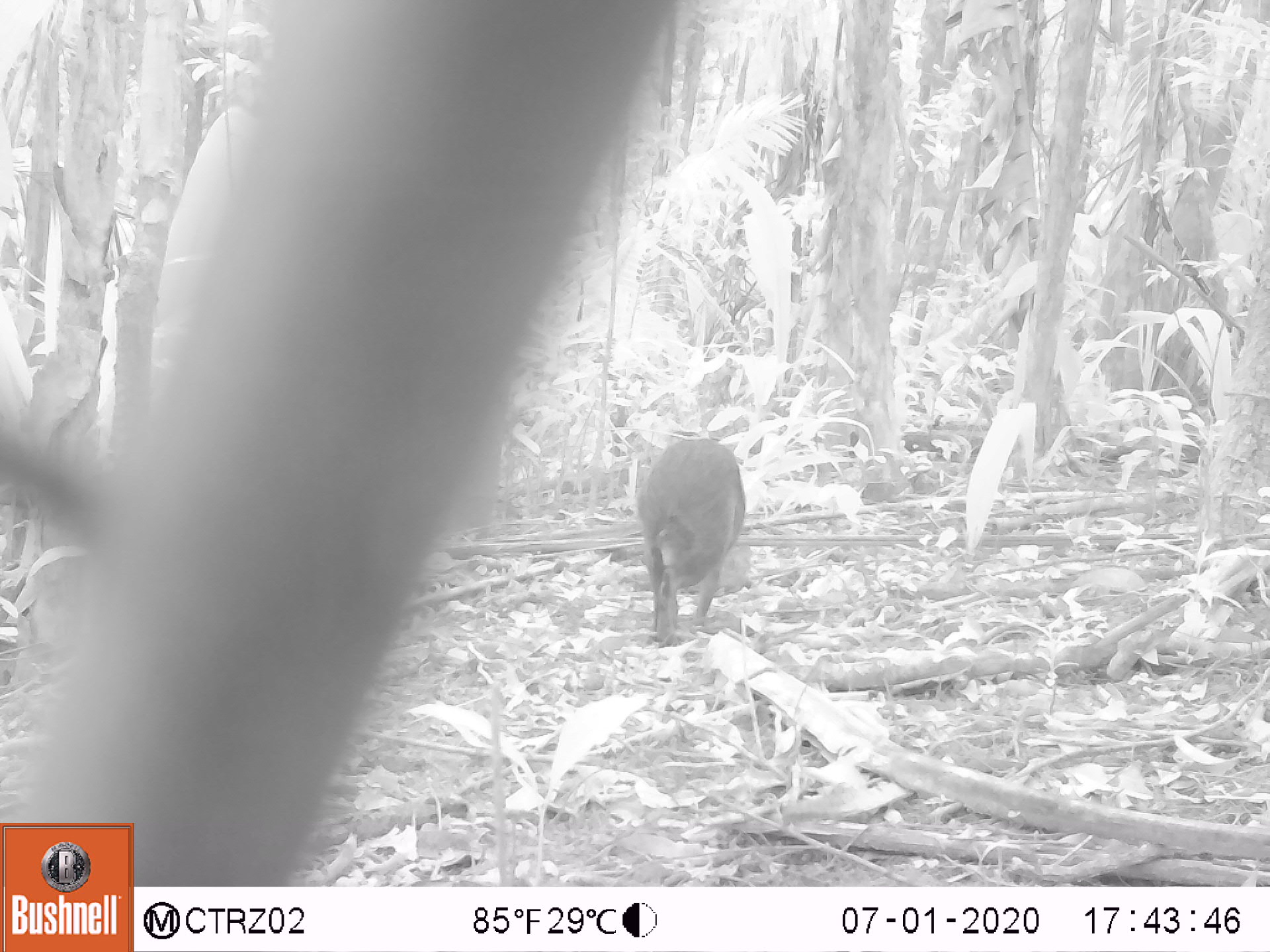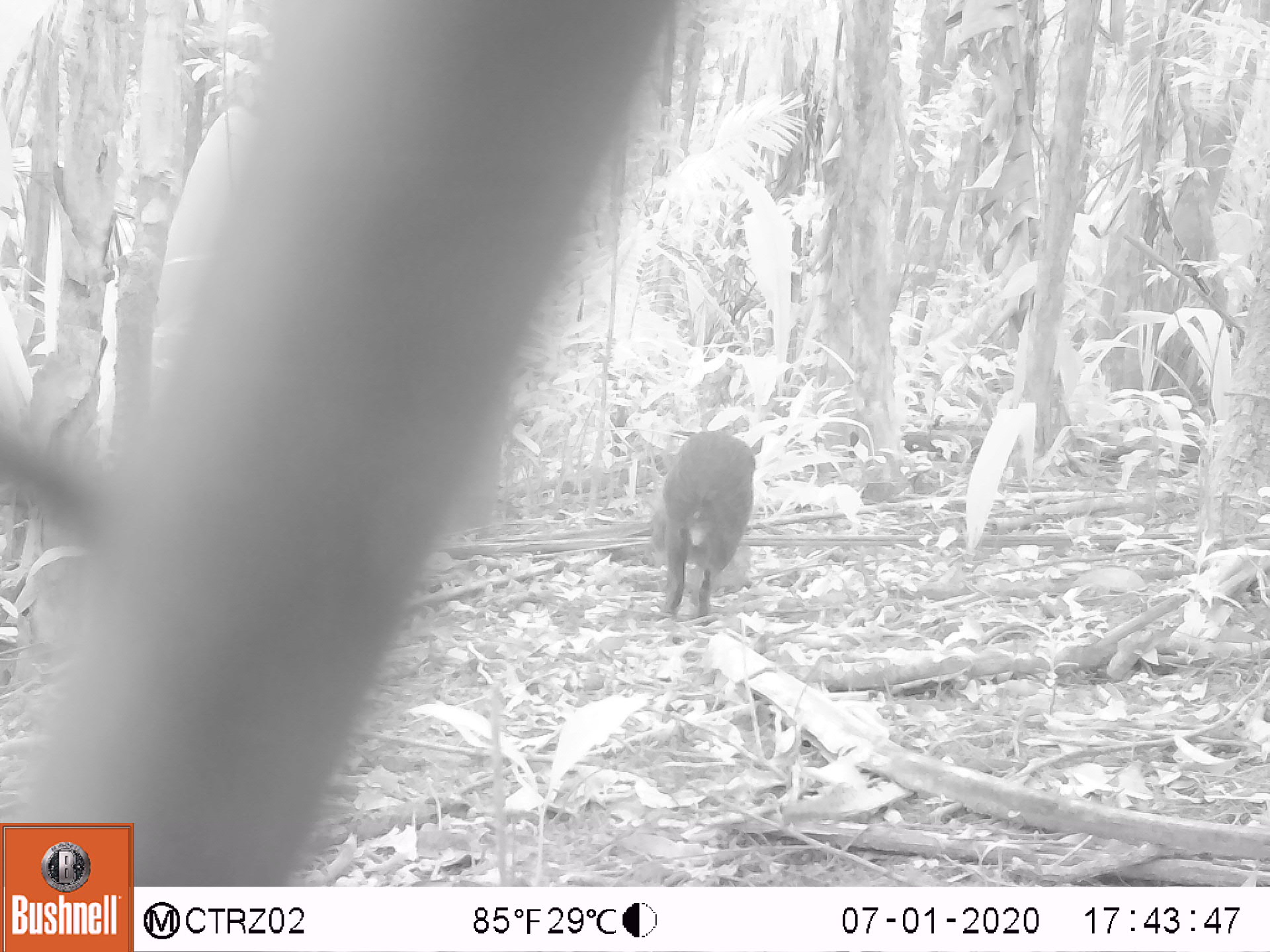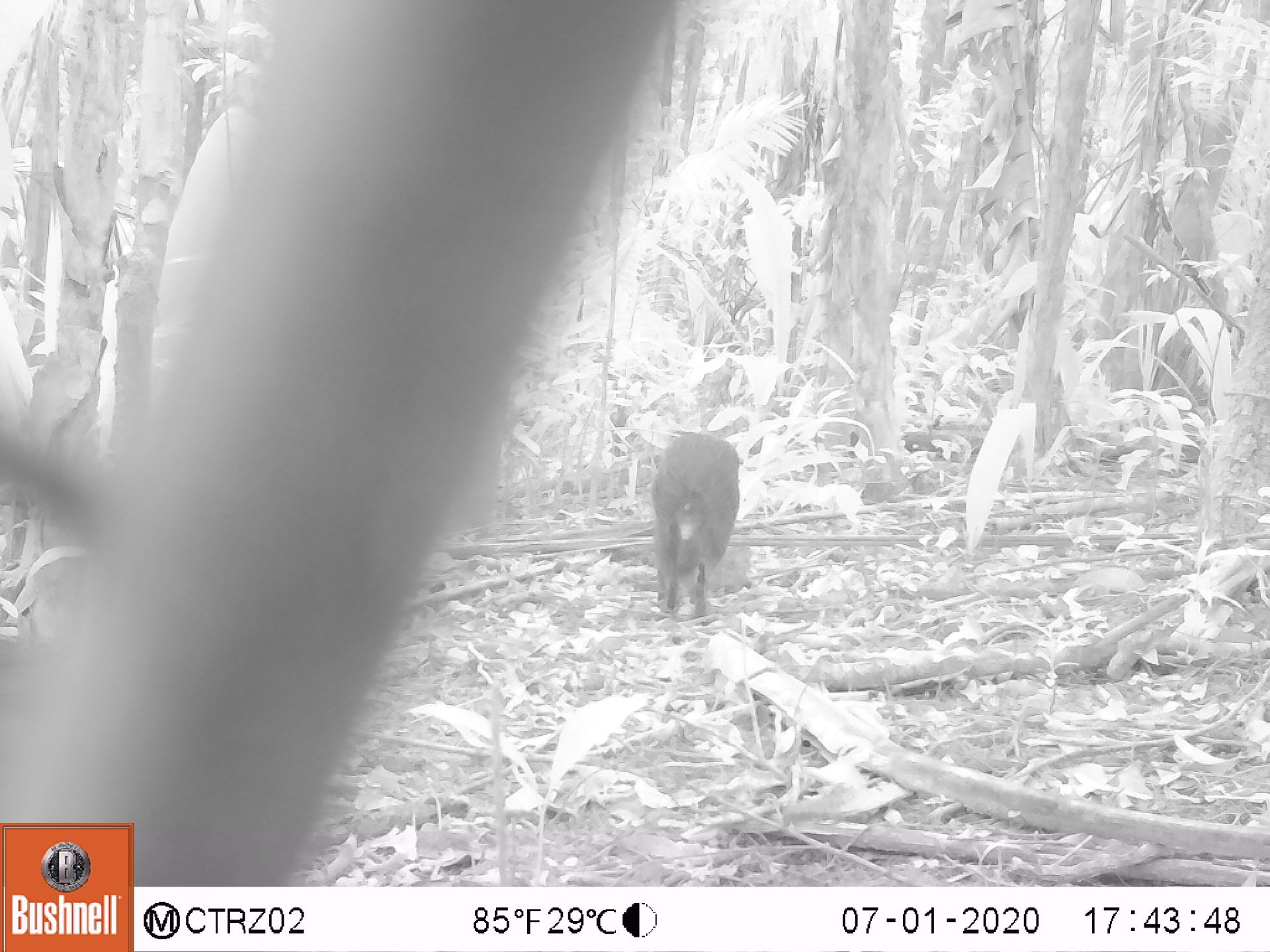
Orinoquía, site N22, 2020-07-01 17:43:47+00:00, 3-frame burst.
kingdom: Animalia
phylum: Chordata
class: Mammalia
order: Rodentia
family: Dasyproctidae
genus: Dasyprocta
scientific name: Dasyprocta fuliginosa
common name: black agouti